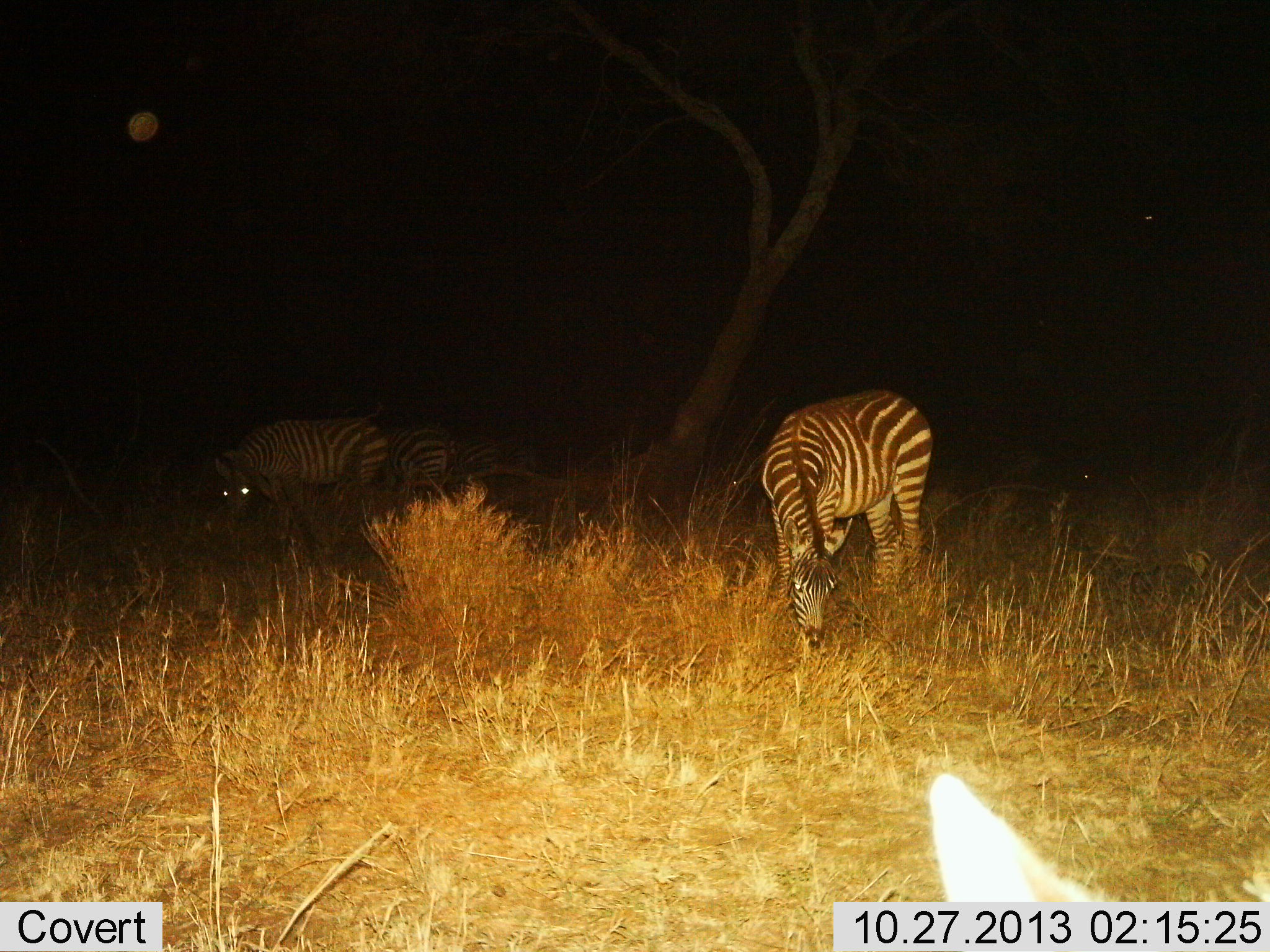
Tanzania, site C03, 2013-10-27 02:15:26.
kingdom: Animalia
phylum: Chordata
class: Mammalia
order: Perissodactyla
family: Equidae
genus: Equus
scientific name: Equus quagga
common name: plains zebra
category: zebra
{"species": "zebra (plains zebra) (Equus quagga)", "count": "3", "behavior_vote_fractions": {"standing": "40%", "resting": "0%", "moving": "0%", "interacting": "0%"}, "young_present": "0%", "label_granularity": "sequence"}